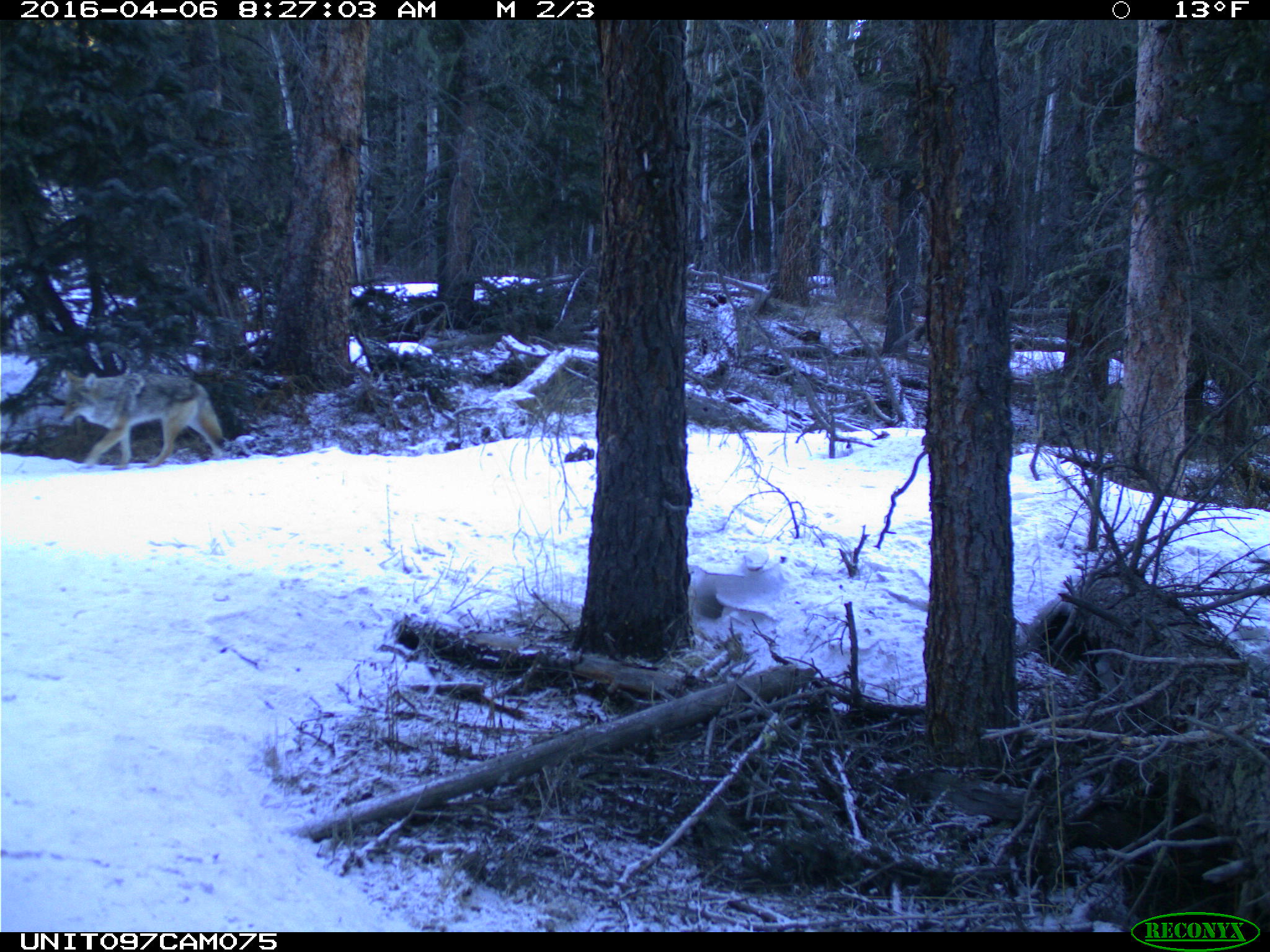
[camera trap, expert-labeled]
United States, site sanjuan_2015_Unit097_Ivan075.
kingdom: Animalia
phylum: Chordata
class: Mammalia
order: Carnivora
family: Canidae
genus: Canis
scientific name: Canis latrans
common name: coyote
Canis latrans (coyote).